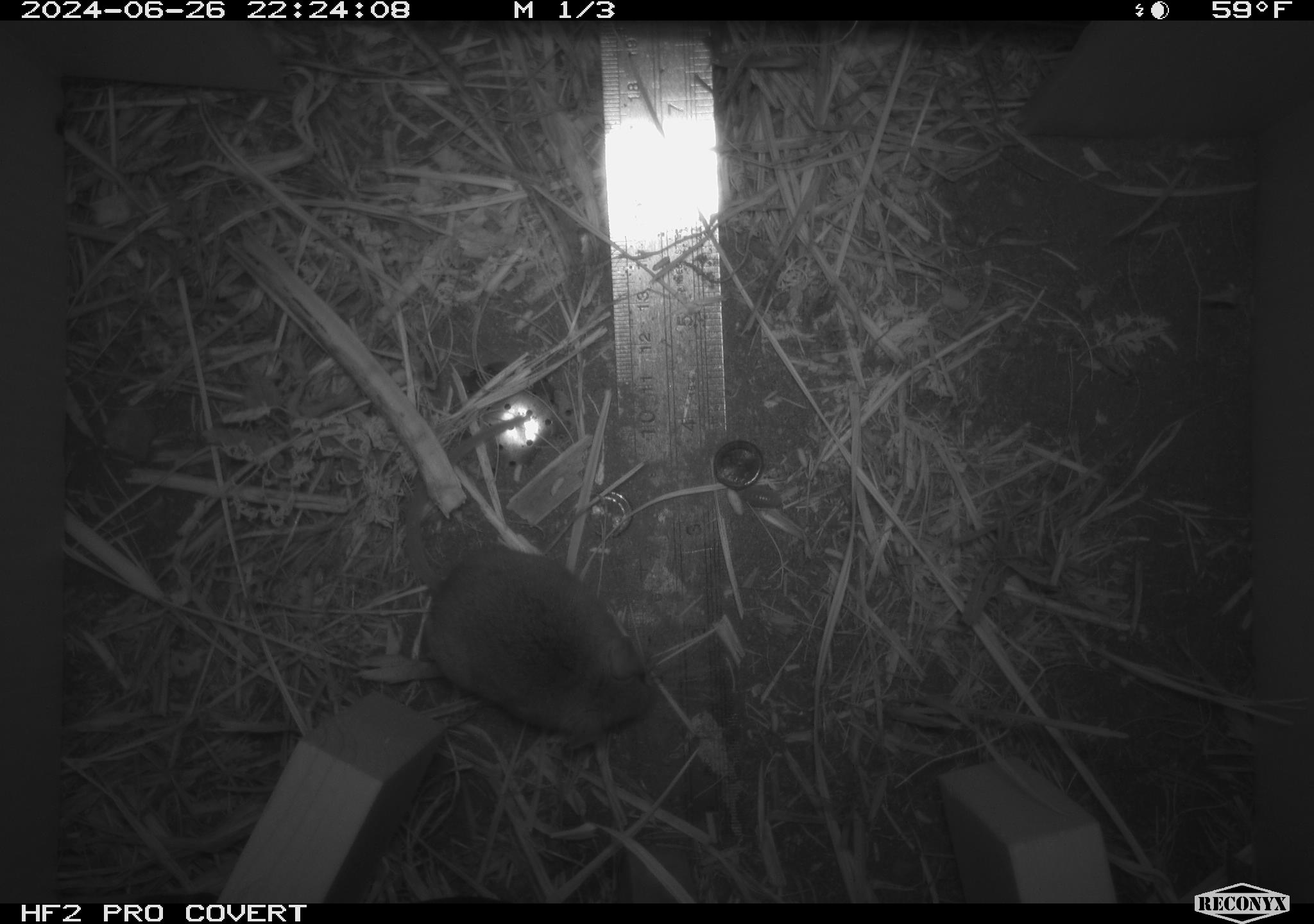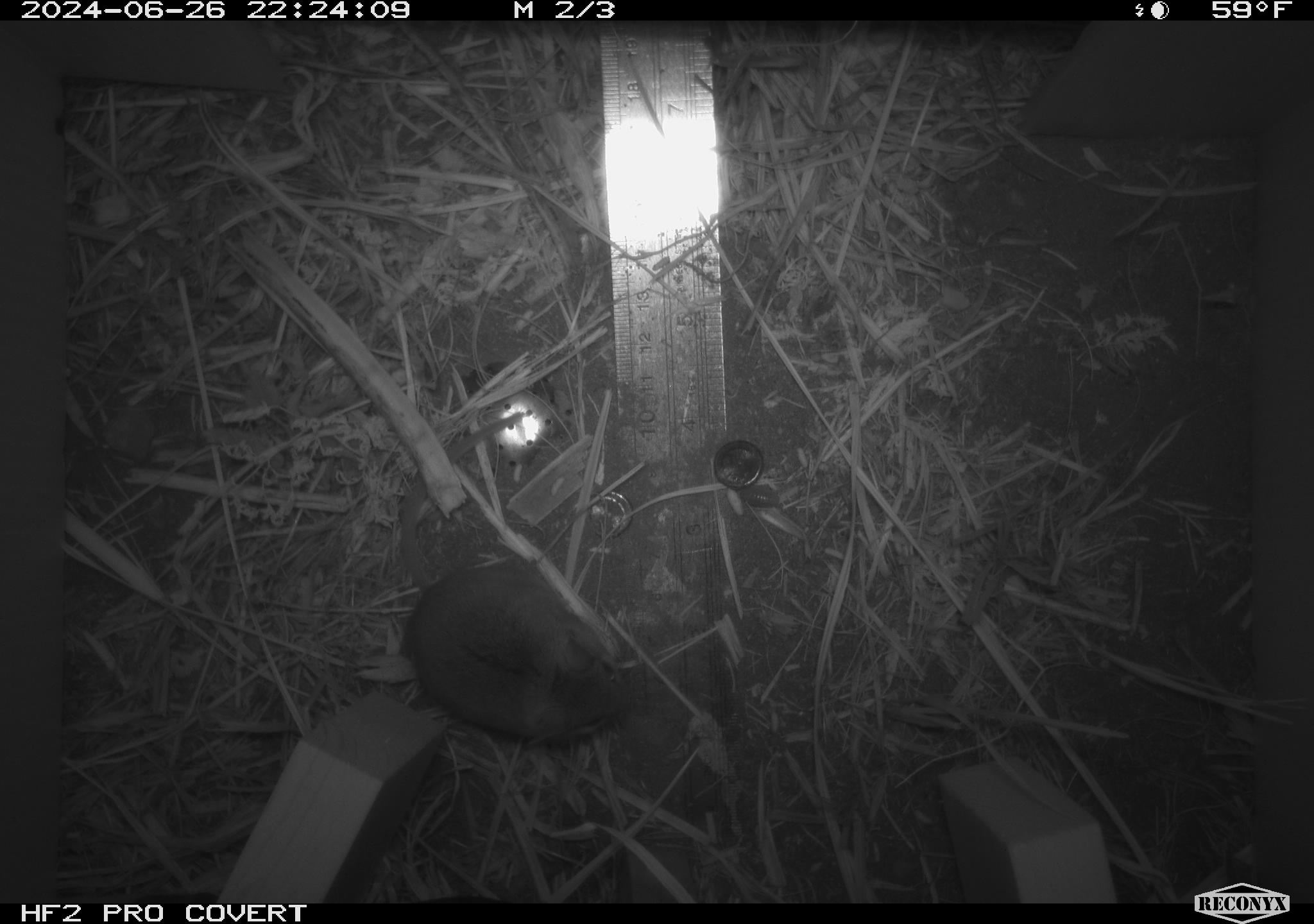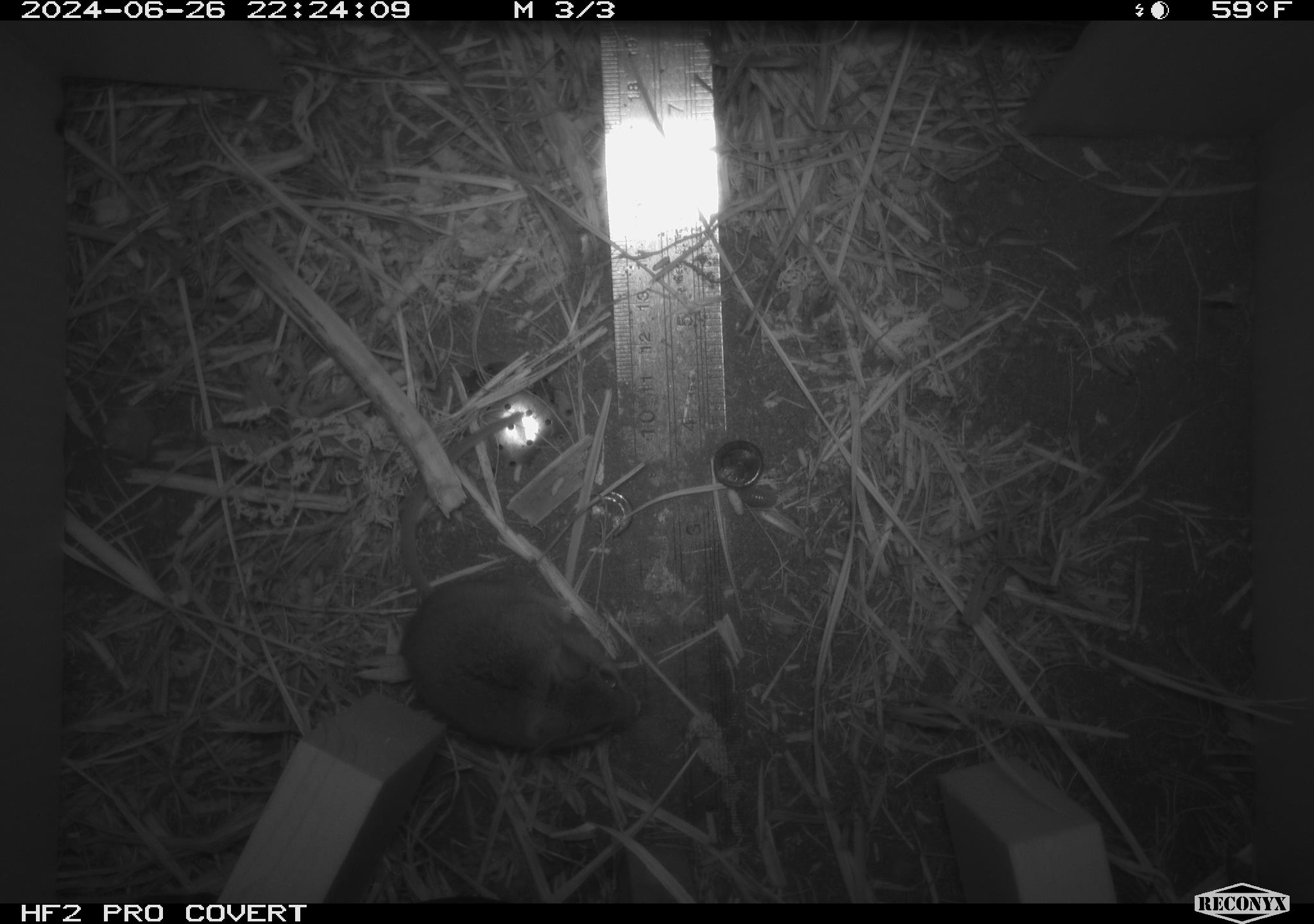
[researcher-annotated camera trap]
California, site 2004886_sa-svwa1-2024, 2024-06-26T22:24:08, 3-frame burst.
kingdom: Animalia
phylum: Chordata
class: Mammalia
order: Rodentia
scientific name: Rodentia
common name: mouse species